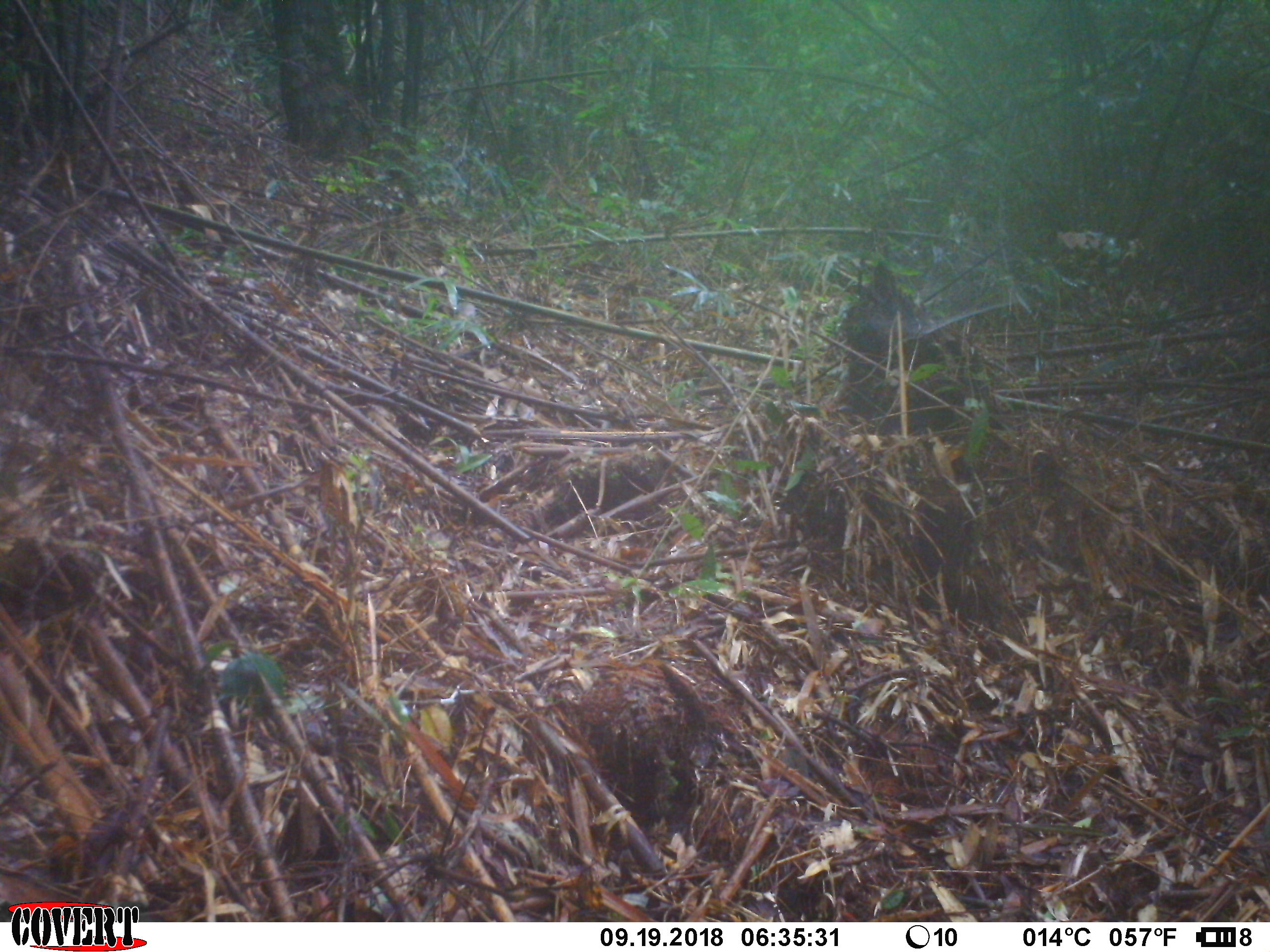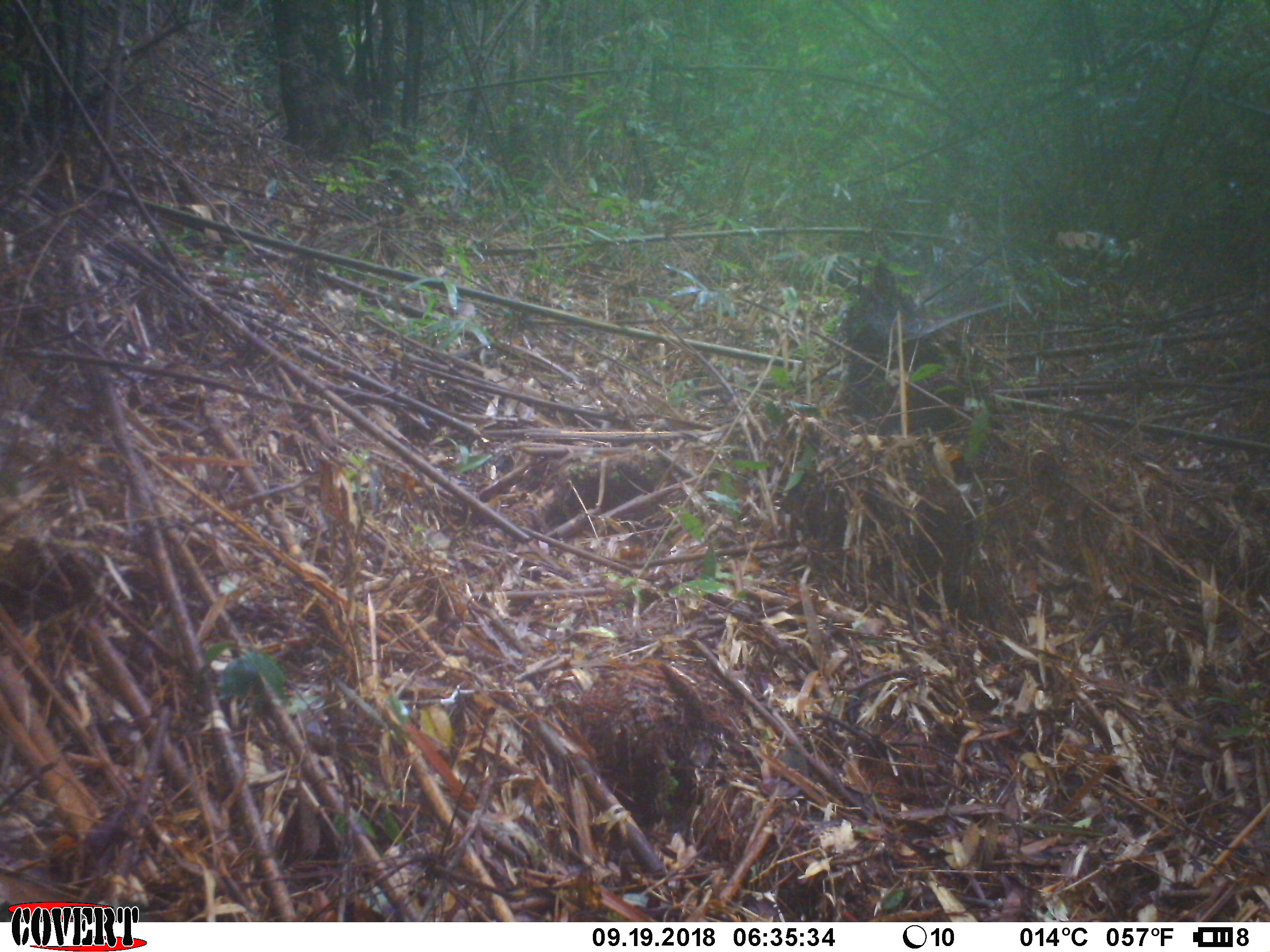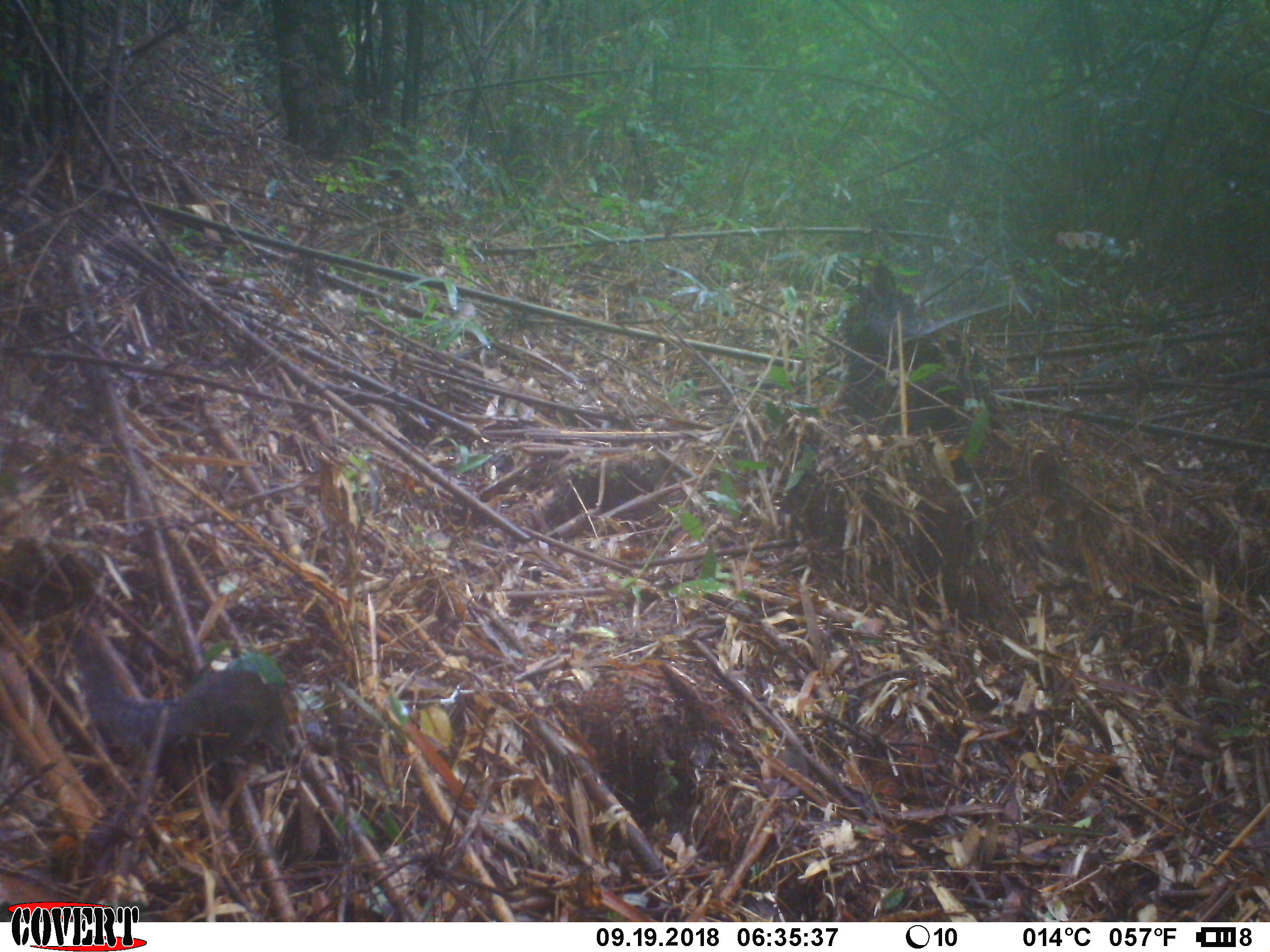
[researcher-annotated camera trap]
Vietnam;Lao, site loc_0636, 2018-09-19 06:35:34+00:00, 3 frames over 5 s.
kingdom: Animalia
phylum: Chordata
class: Mammalia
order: Rodentia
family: Sciuridae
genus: Dremomys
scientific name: Dremomys rufigenis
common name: red-cheeked squirrel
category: red cheeked squirrel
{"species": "red cheeked squirrel (red-cheeked squirrel) (Dremomys rufigenis)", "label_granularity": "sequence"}